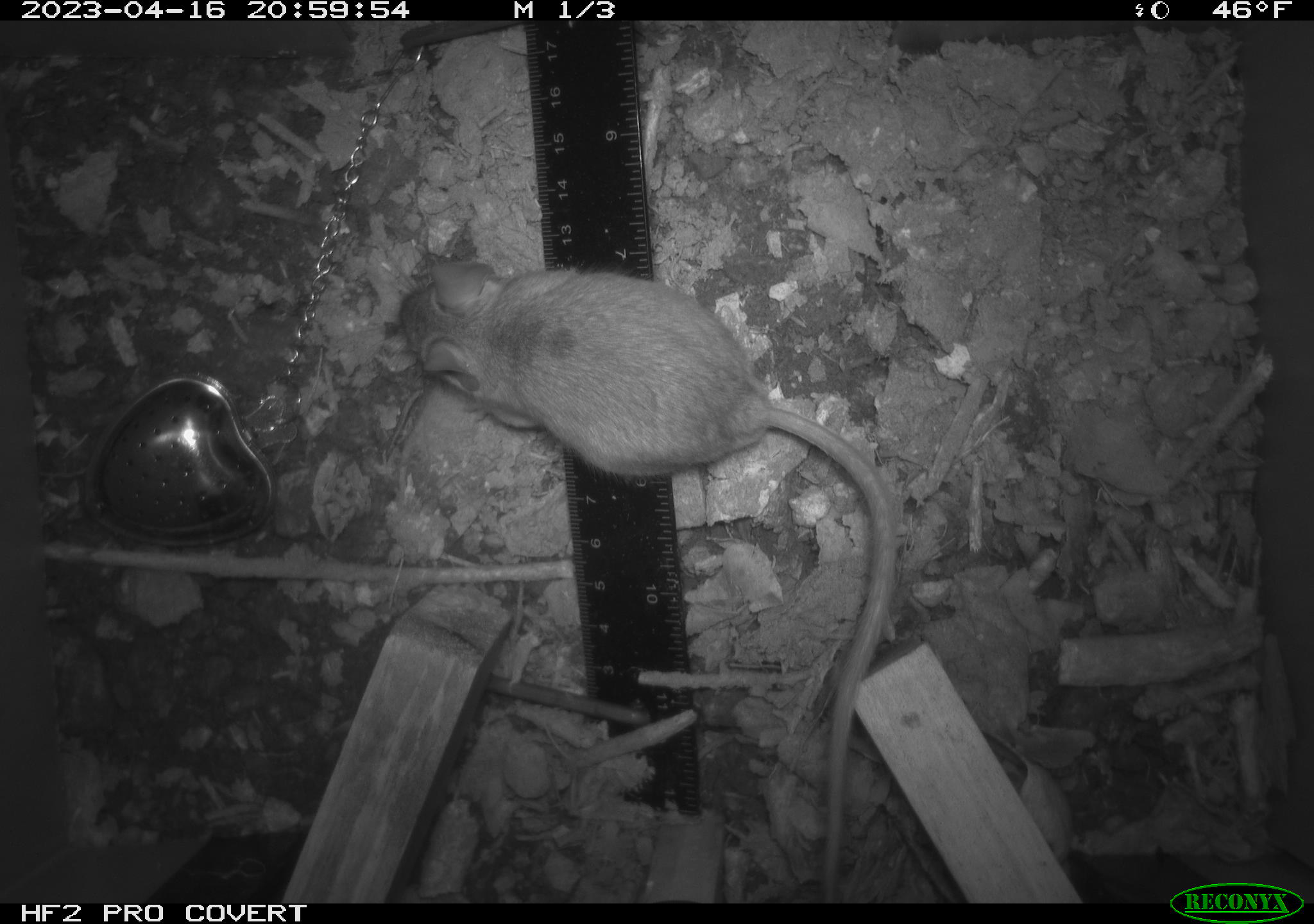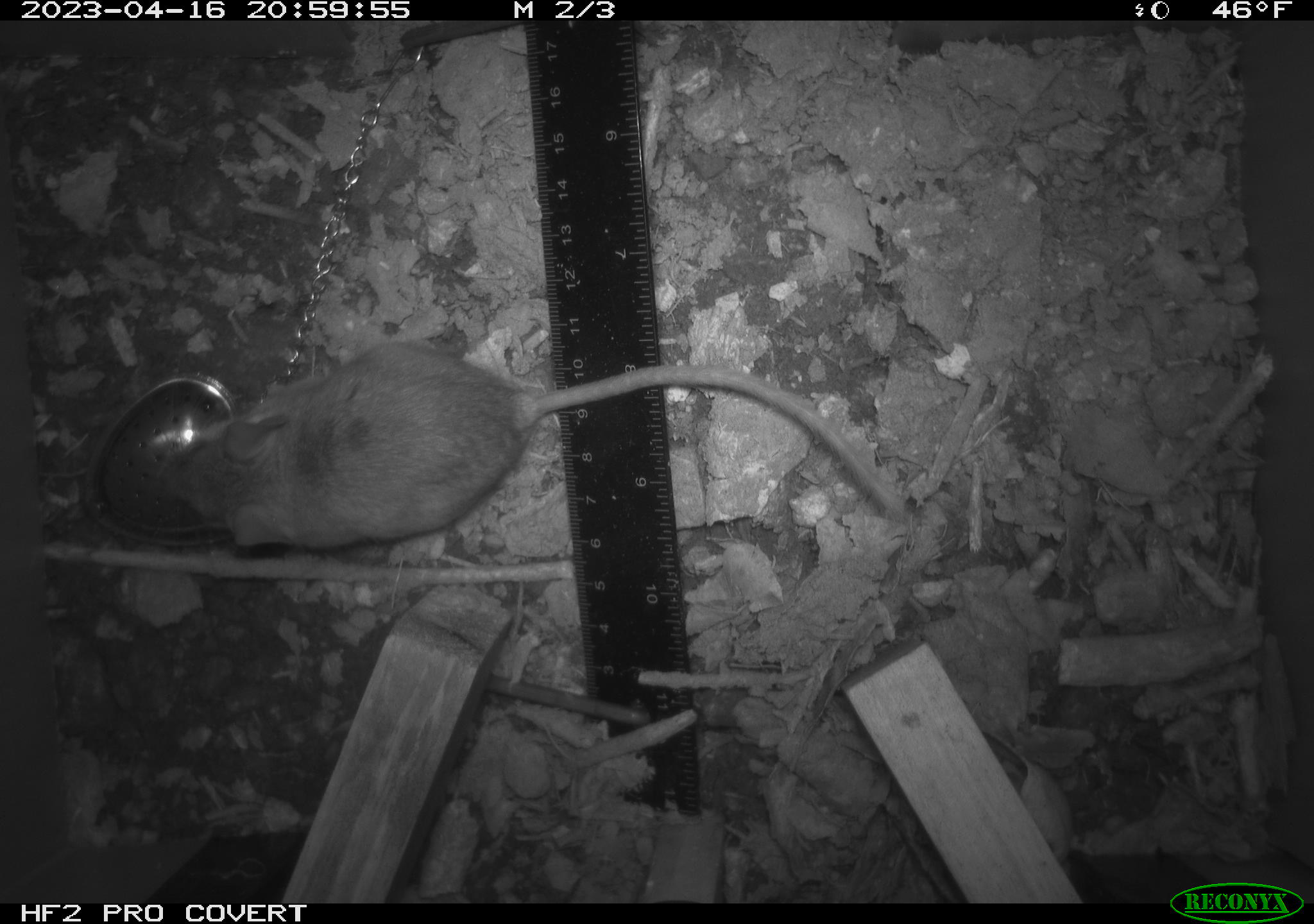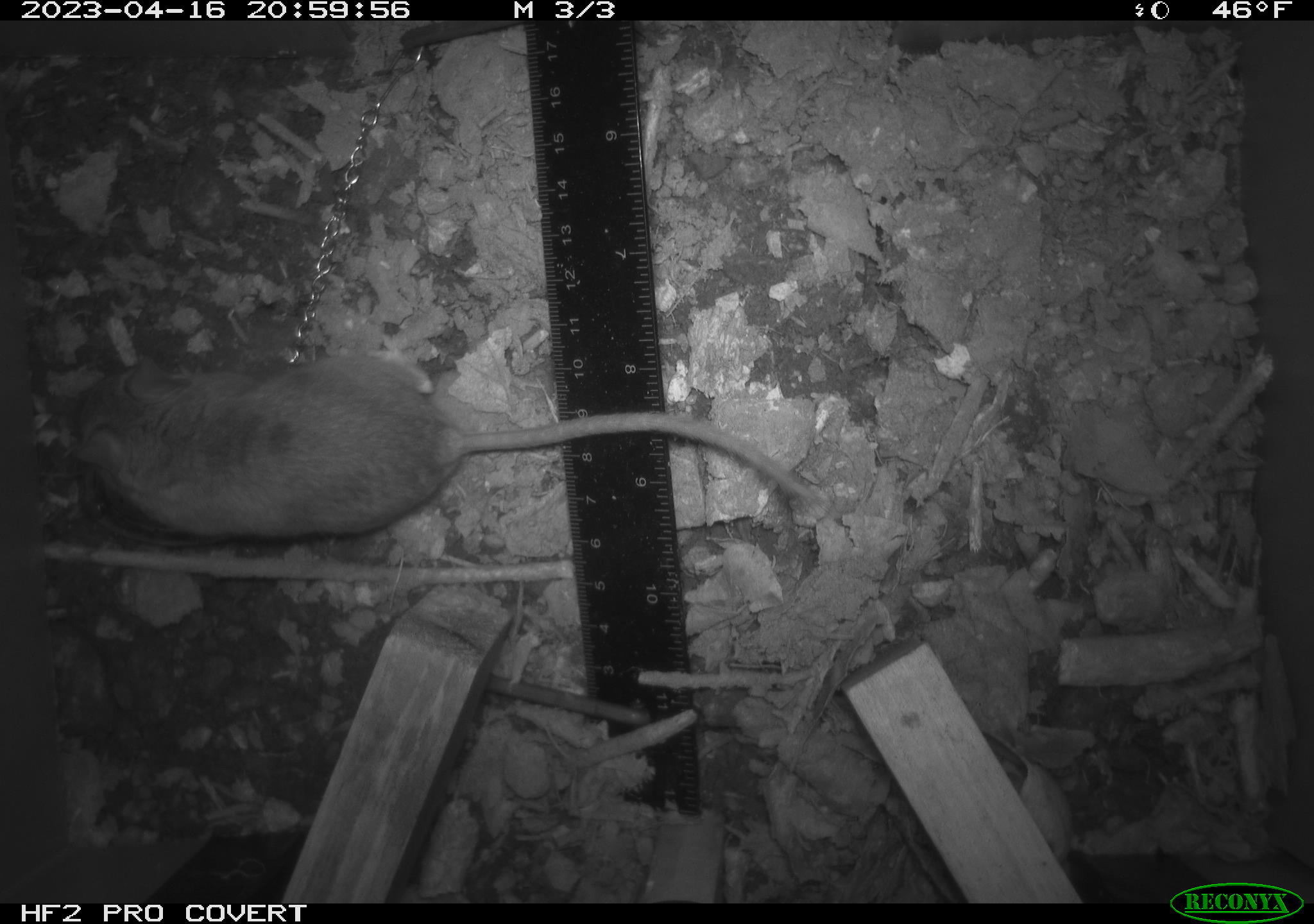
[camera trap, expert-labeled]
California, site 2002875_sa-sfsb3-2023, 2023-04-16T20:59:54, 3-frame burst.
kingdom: Animalia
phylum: Chordata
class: Mammalia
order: Rodentia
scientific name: Rodentia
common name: mouse species